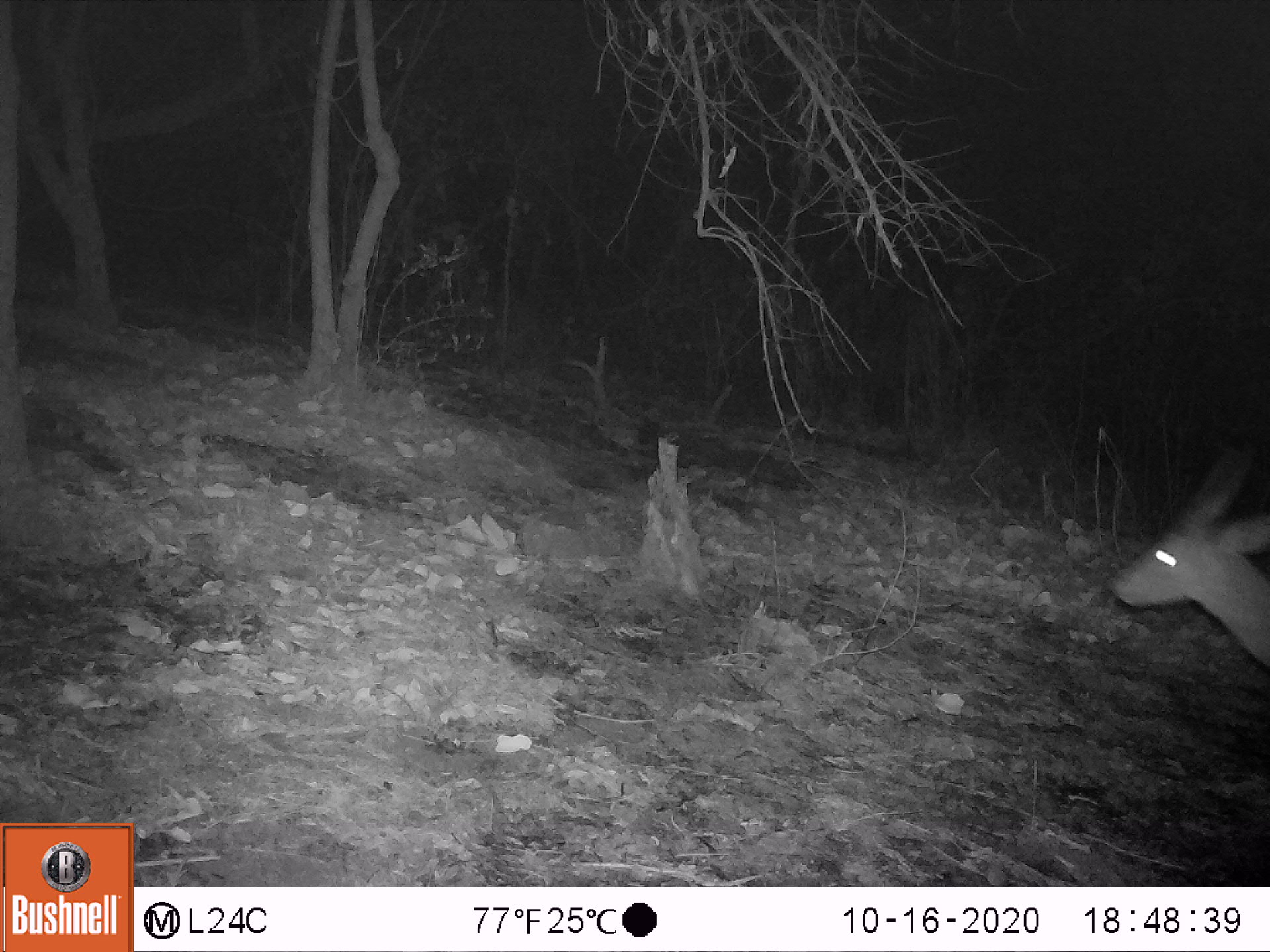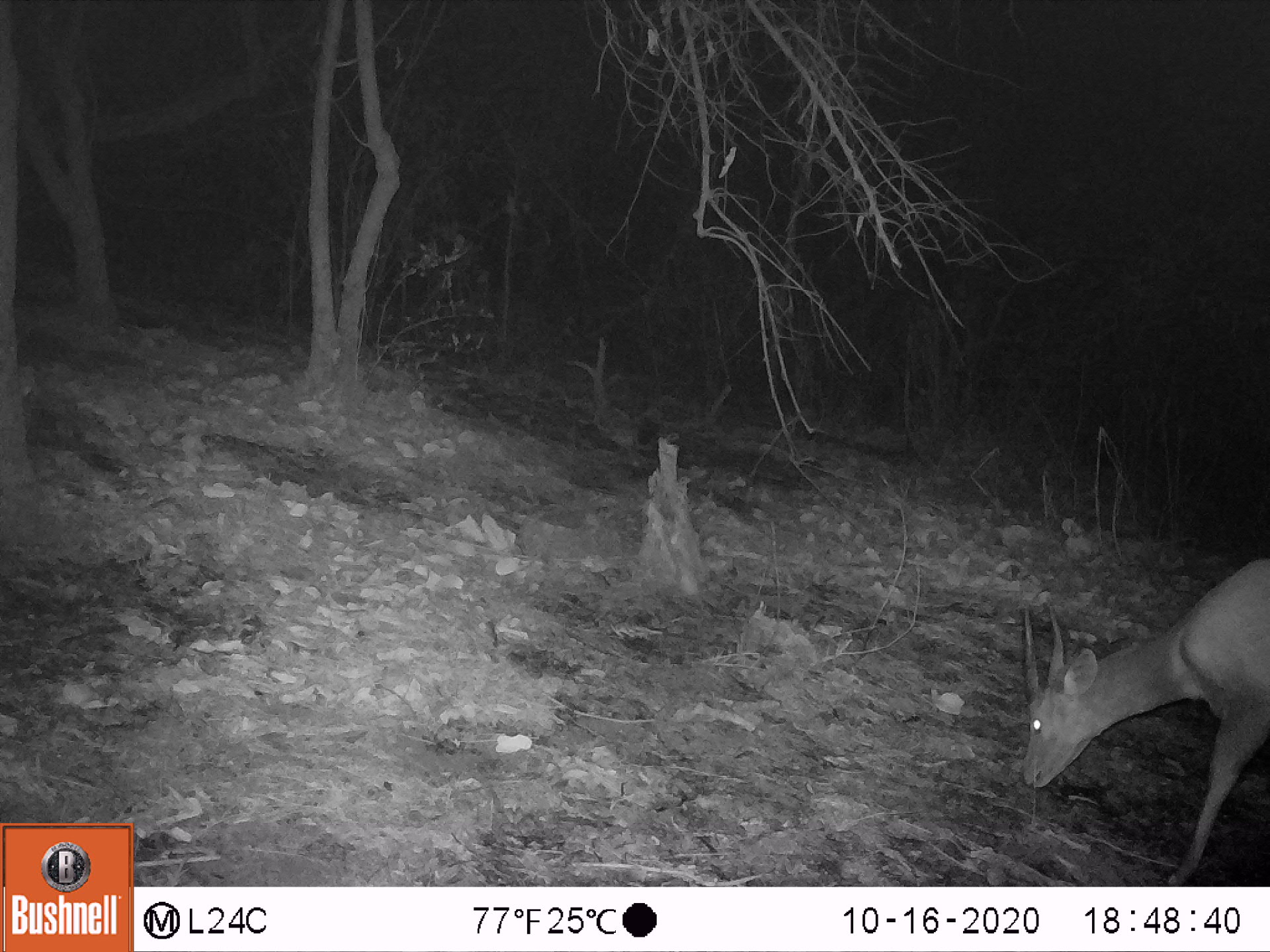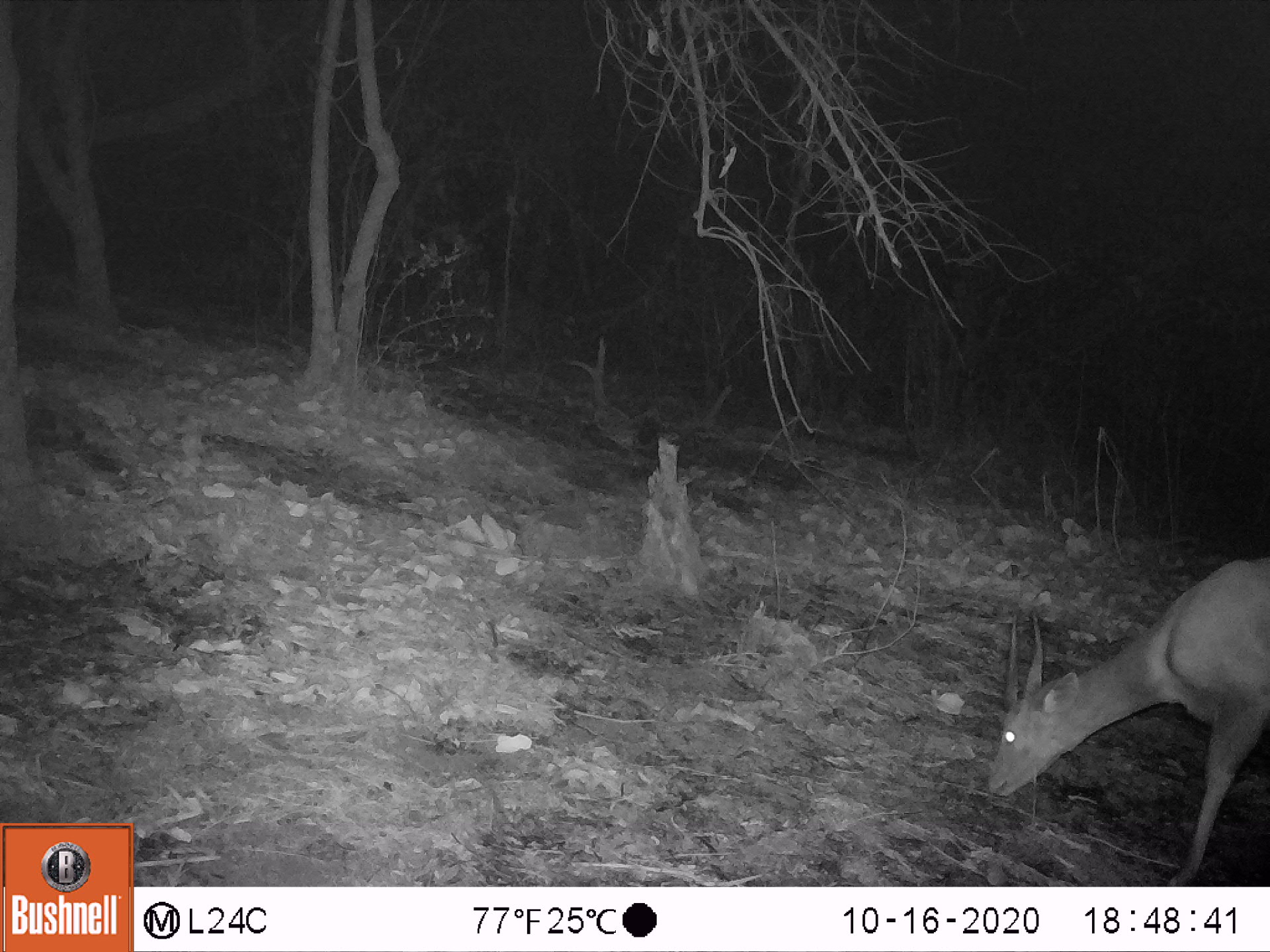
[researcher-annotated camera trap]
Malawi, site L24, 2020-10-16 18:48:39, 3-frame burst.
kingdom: Animalia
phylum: Chordata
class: Mammalia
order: Artiodactyla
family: Bovidae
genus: Tragelaphus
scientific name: Tragelaphus sylvaticus sylvaticus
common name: cape bushbuck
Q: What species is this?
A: Cape bushbuck (Tragelaphus sylvaticus sylvaticus).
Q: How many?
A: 1.